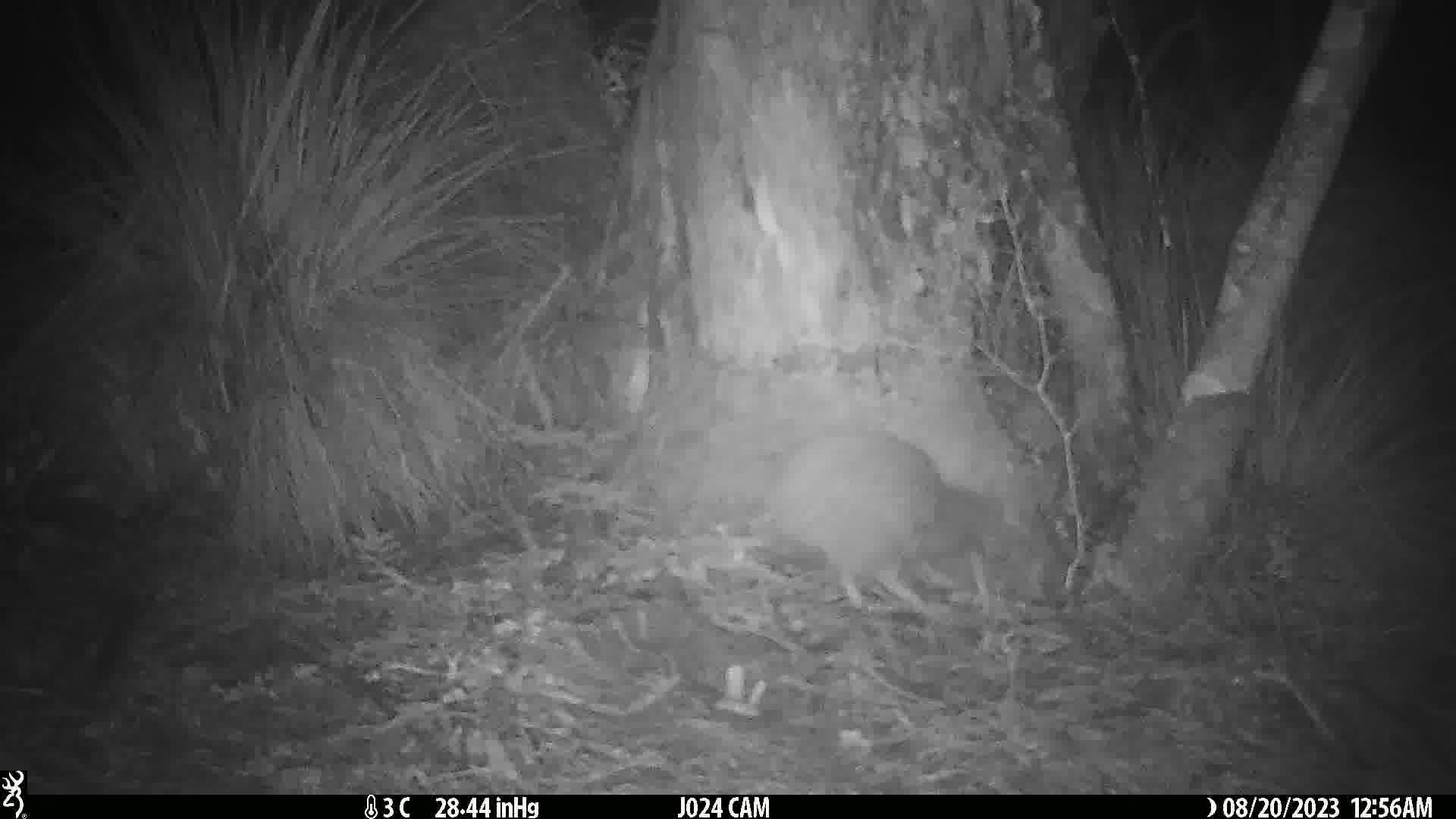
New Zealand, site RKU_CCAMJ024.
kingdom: Animalia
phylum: Chordata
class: Aves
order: Apterygiformes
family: Apterygidae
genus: Apteryx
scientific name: Apteryx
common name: kiwi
Kiwi (Apteryx).